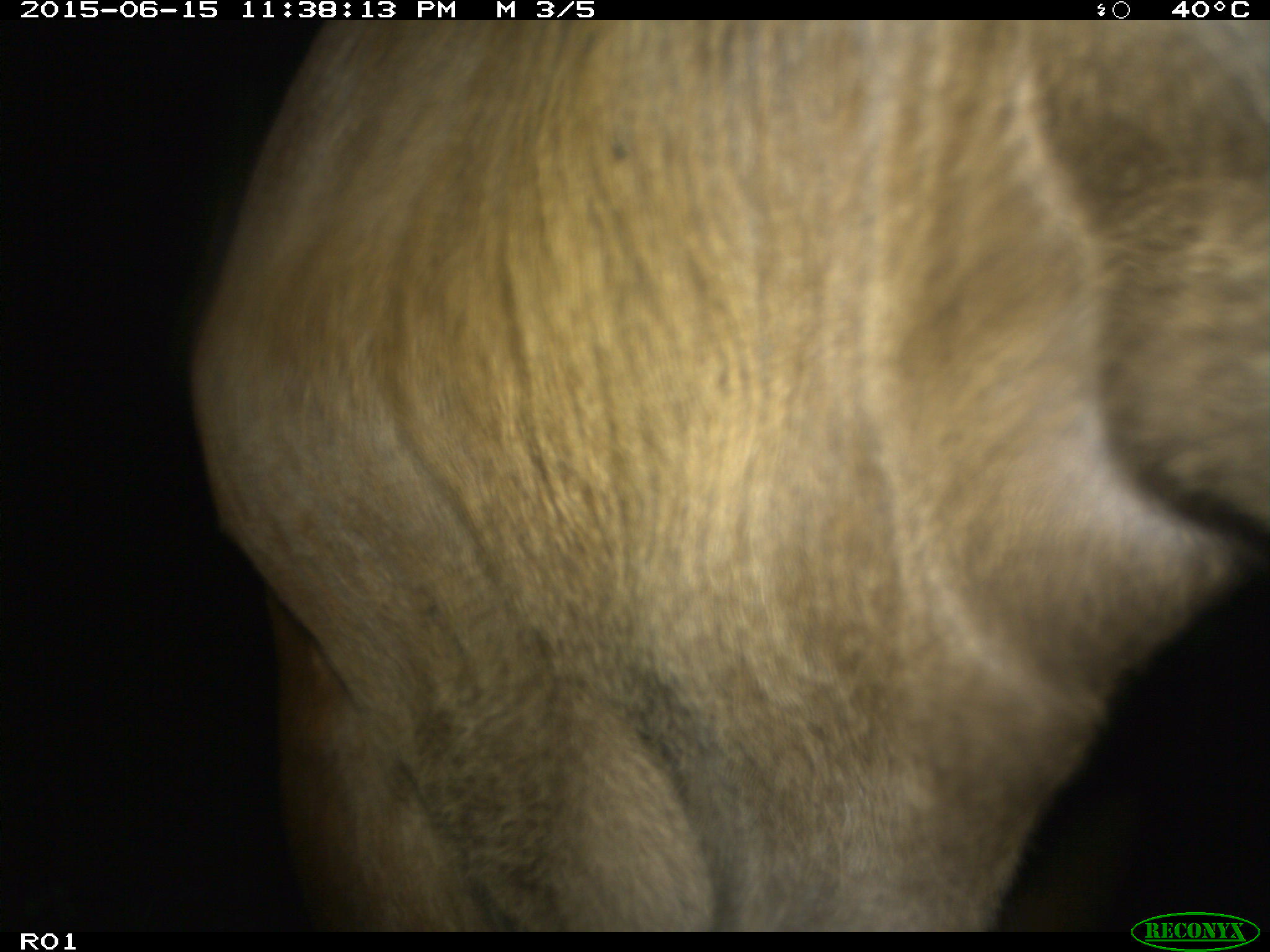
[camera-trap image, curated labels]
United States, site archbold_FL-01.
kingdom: Animalia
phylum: Chordata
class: Mammalia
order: Artiodactyla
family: Bovidae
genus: Bos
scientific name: Bos taurus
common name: domestic cow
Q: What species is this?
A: Bos taurus (domestic cow).